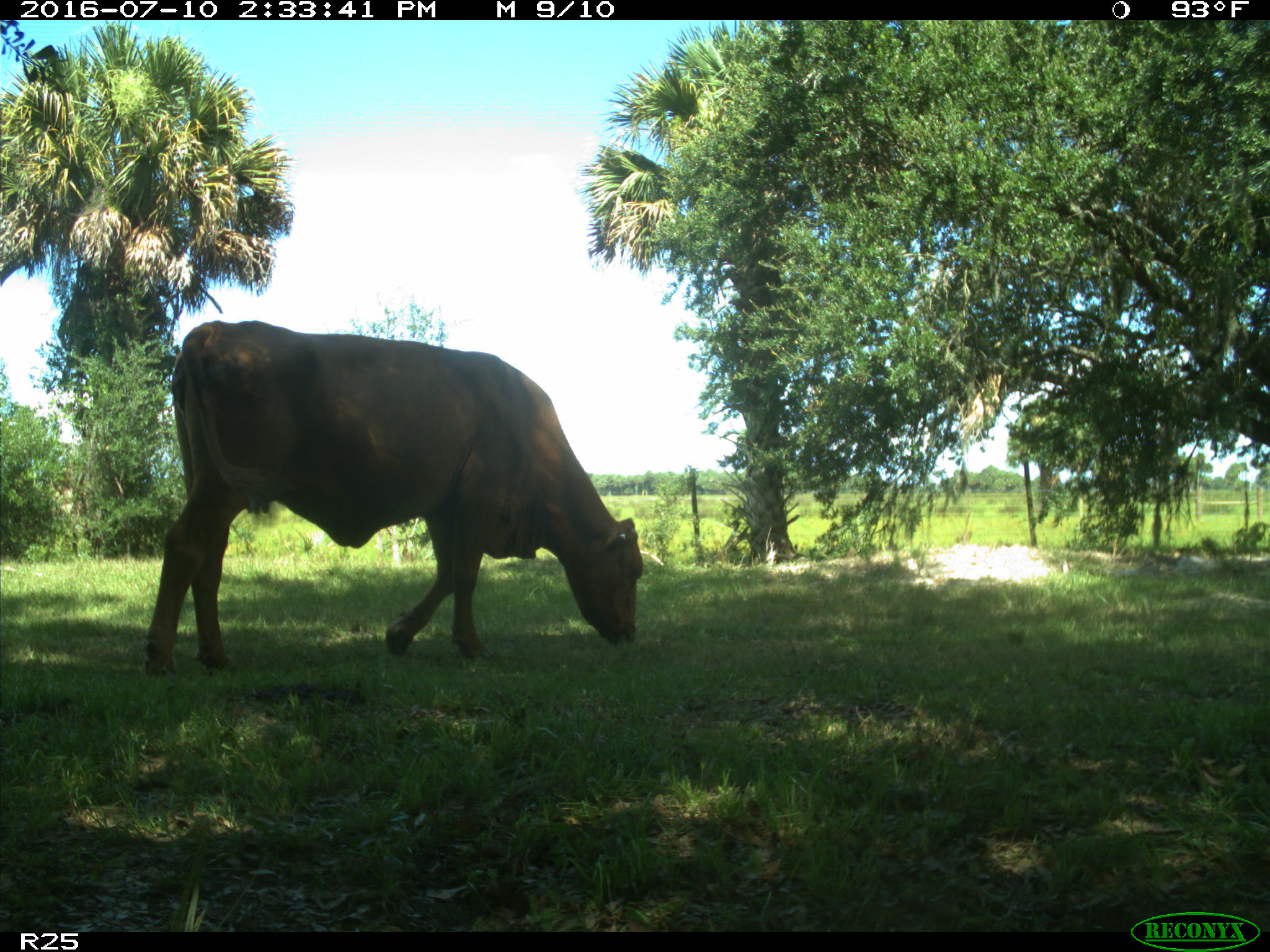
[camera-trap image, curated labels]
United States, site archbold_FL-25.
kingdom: Animalia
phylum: Chordata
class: Mammalia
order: Artiodactyla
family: Bovidae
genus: Bos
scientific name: Bos taurus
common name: domestic cow